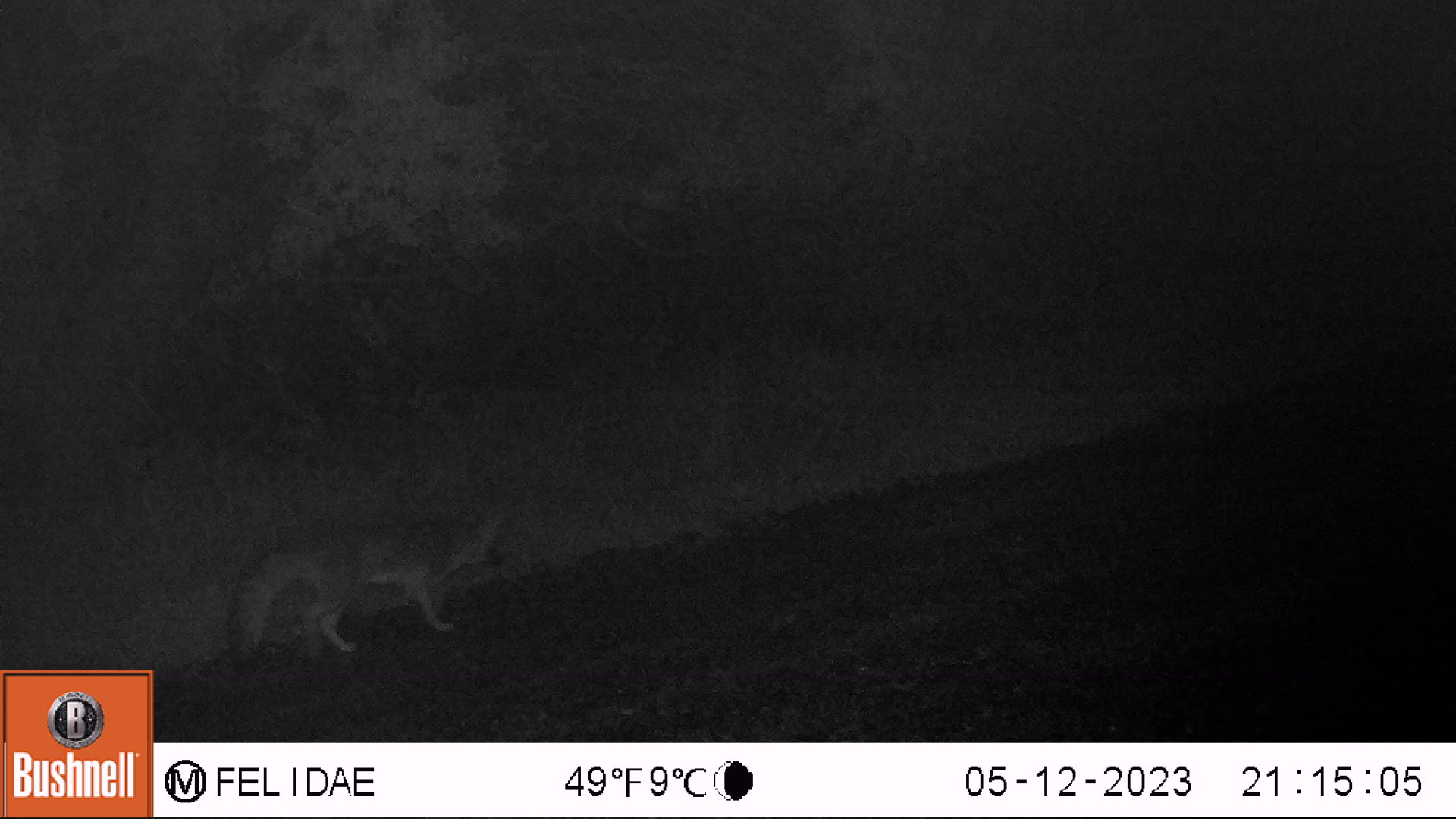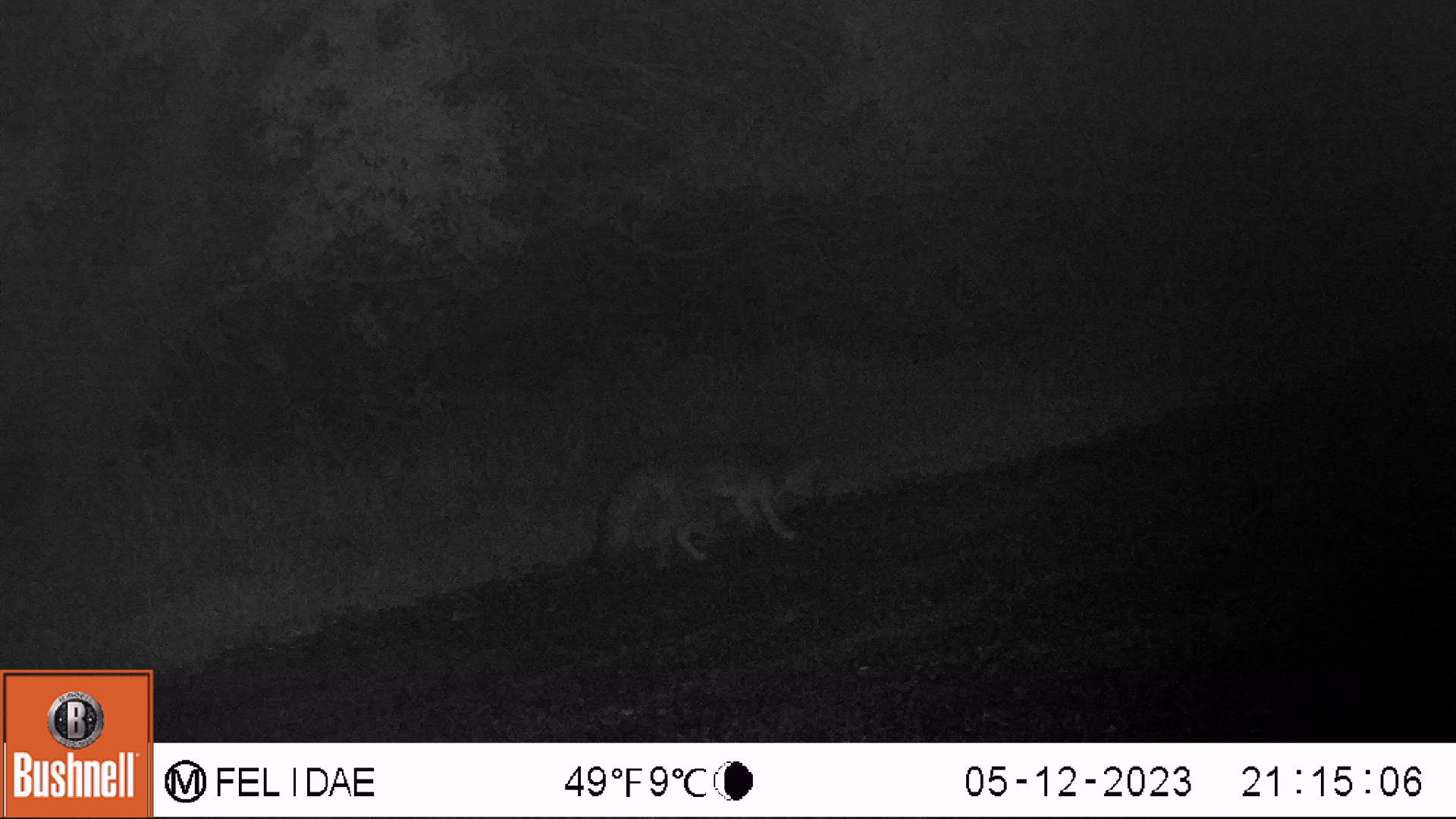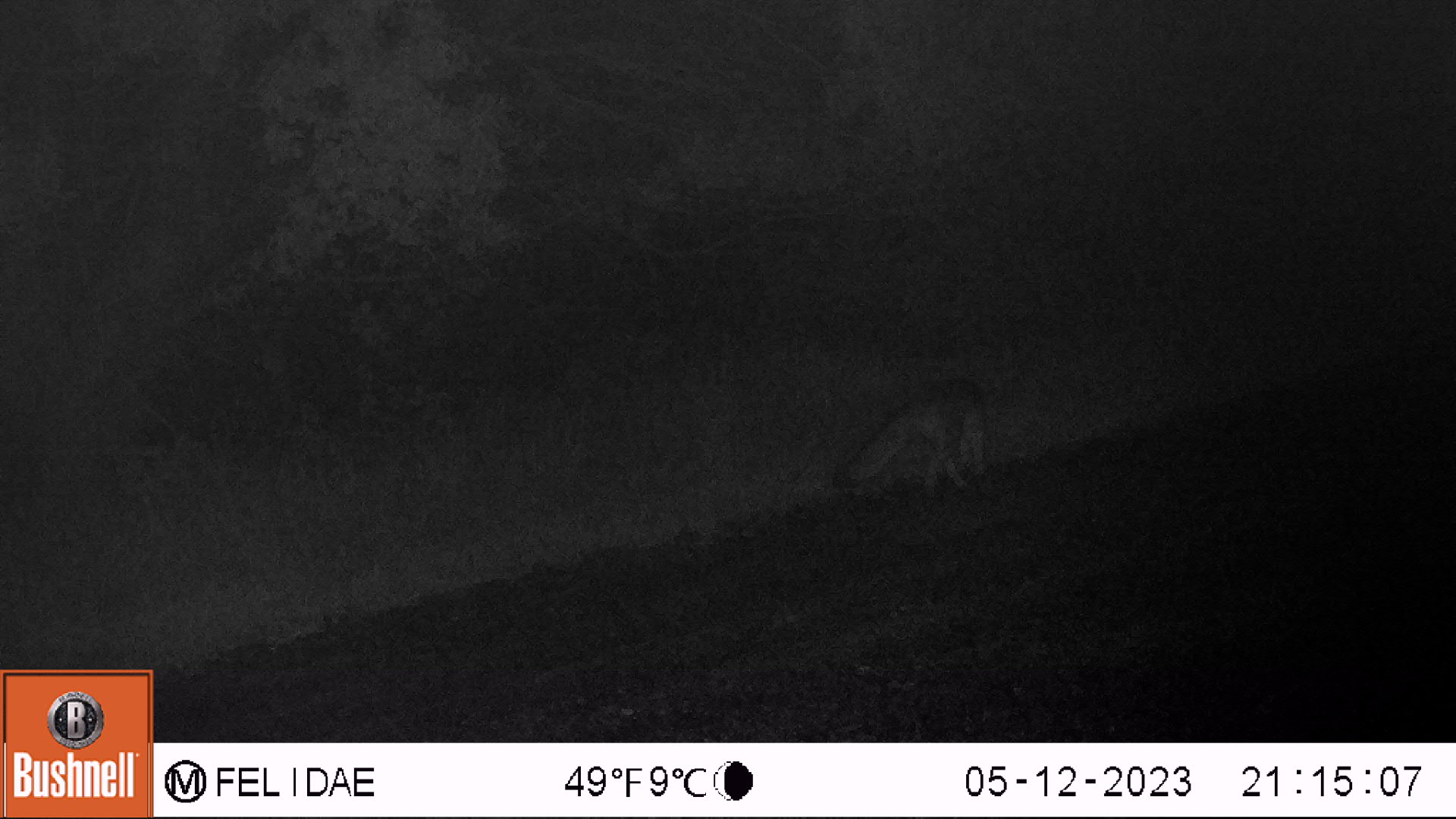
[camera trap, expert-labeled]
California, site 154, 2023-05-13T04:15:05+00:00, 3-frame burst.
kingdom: Animalia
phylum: Chordata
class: Mammalia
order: Carnivora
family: Canidae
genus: Urocyon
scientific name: Urocyon cinereoargenteus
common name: gray fox